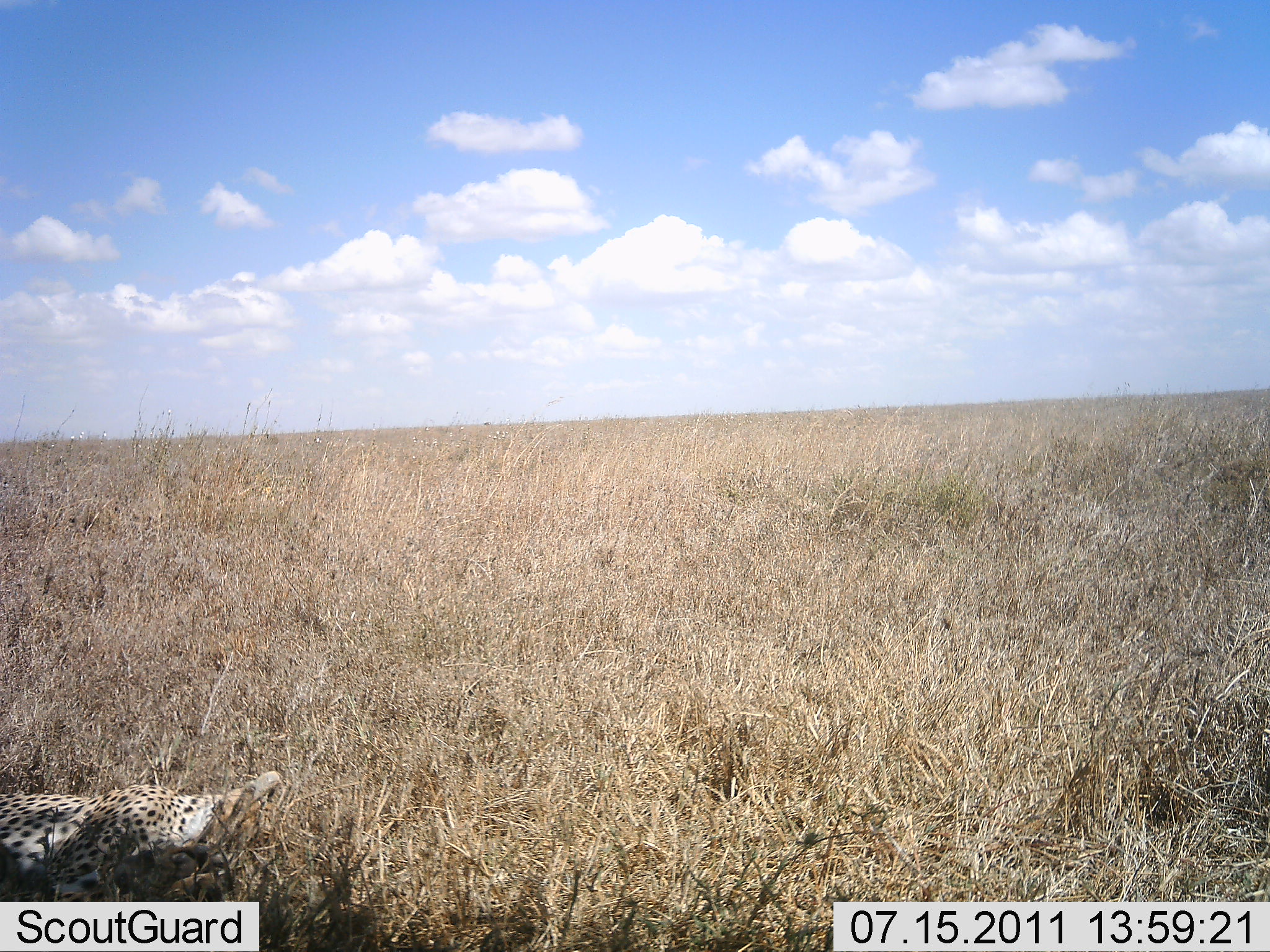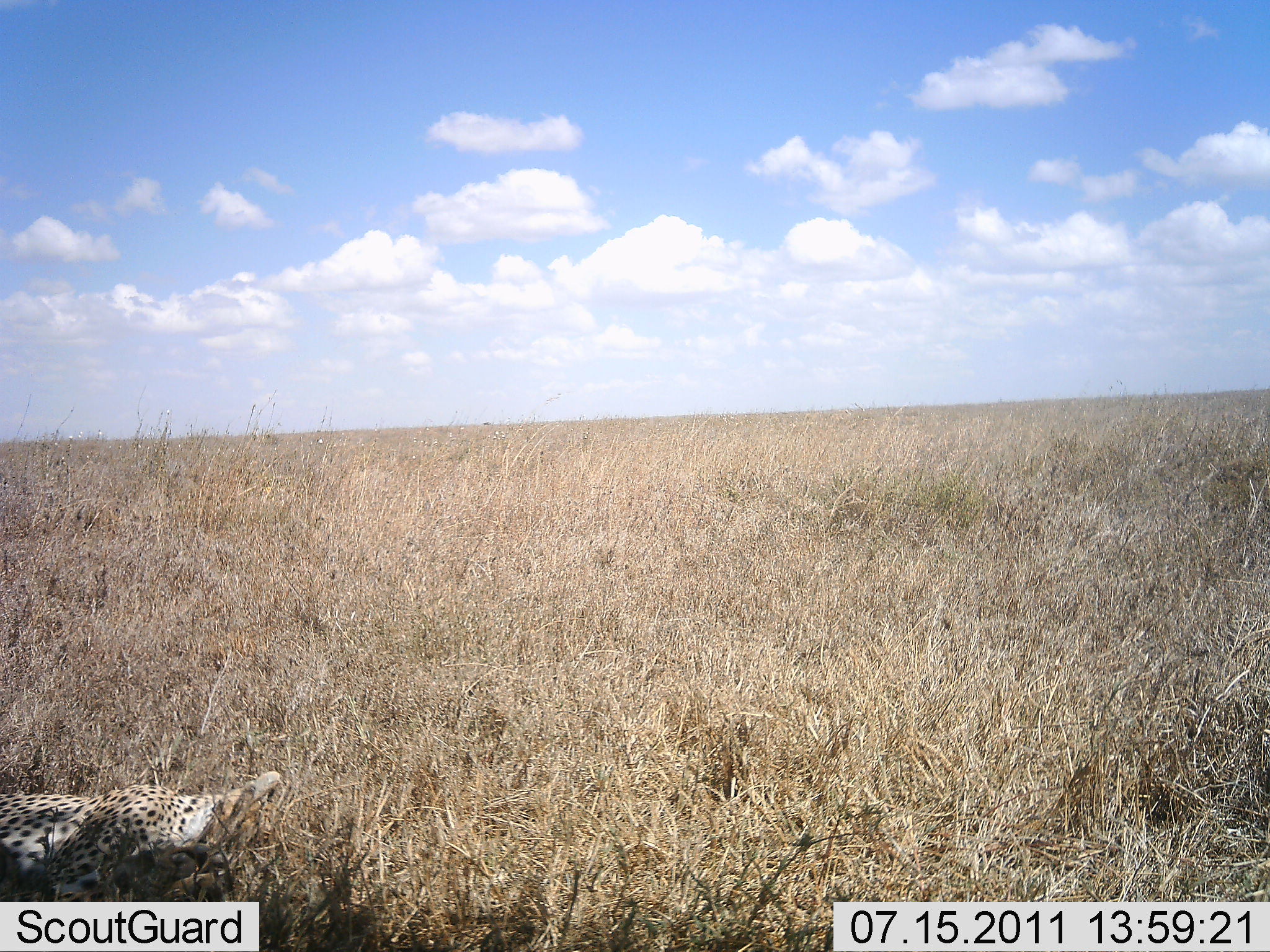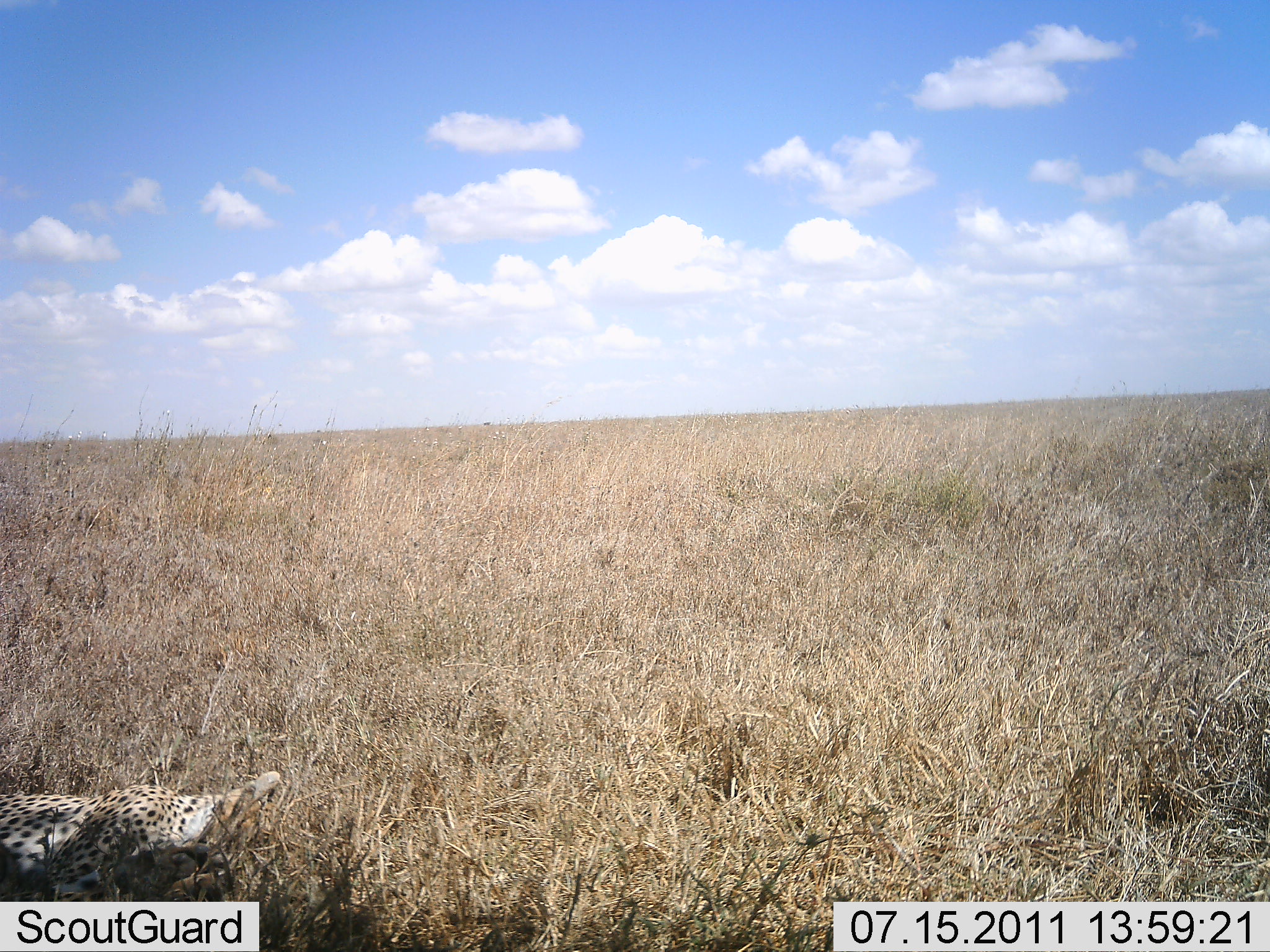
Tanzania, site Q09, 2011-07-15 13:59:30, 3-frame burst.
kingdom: Animalia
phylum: Chordata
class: Mammalia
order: Carnivora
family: Felidae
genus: Acinonyx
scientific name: Acinonyx jubatus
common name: cheetah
Cheetah (Acinonyx jubatus), count 1. Behavior (volunteer vote fractions): standing 0%, resting 100%, moving 0%, interacting 0%. Young present (vote fraction): 0%. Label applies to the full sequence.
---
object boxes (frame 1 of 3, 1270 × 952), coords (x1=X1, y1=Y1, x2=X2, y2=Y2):
animal: (x1=0, y1=772, x2=284, y2=902)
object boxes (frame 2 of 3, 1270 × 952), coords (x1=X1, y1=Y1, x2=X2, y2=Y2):
animal: (x1=0, y1=767, x2=283, y2=903)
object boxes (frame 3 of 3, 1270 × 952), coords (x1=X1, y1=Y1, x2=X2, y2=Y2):
animal: (x1=0, y1=769, x2=284, y2=901)